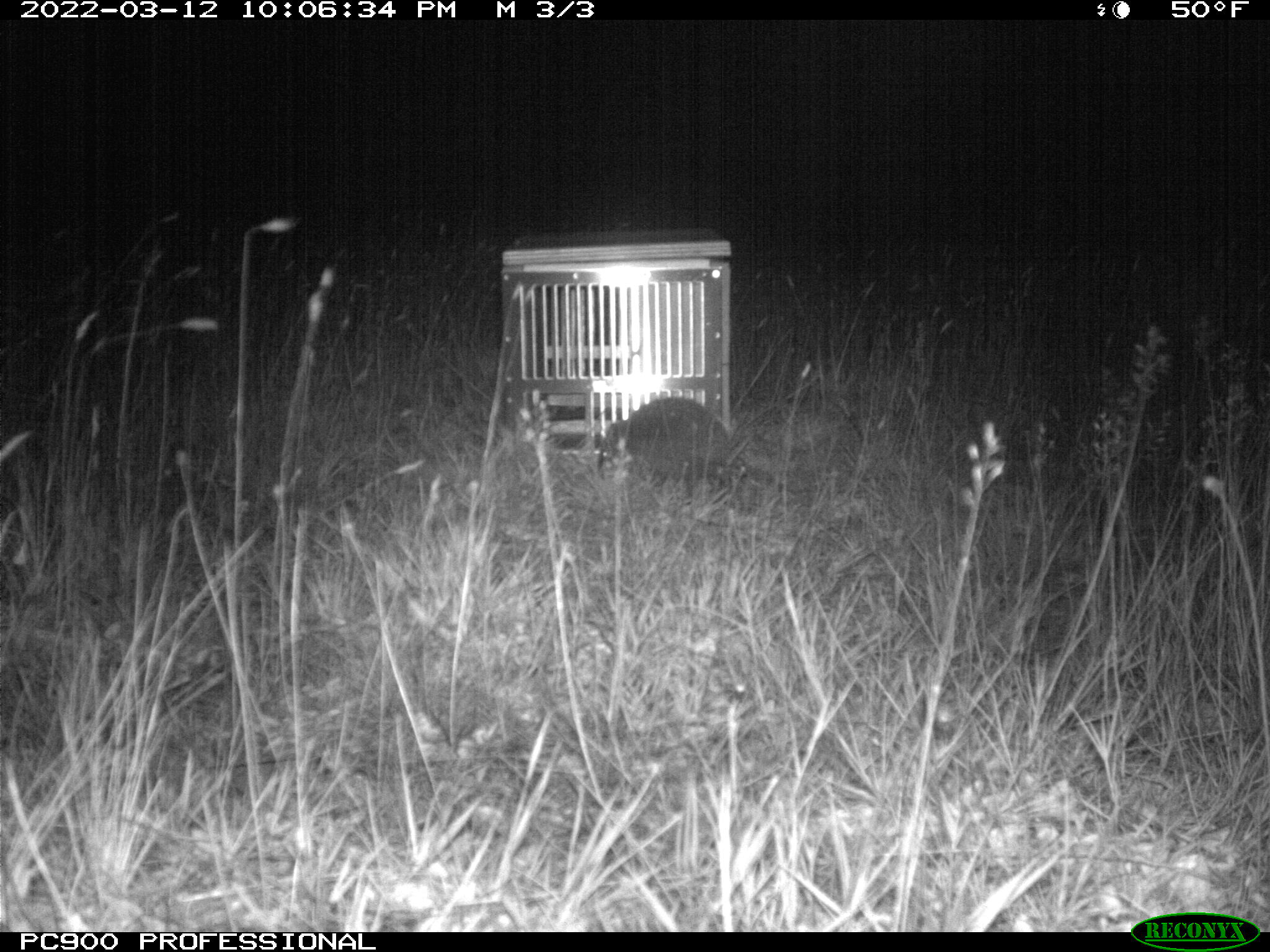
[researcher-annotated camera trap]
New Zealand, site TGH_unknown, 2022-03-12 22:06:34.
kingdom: Animalia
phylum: Chordata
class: Mammalia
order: Eulipotyphla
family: Erinaceidae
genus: Erinaceus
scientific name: Erinaceus europaeus europaeus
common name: european hedgehog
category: hedgehog